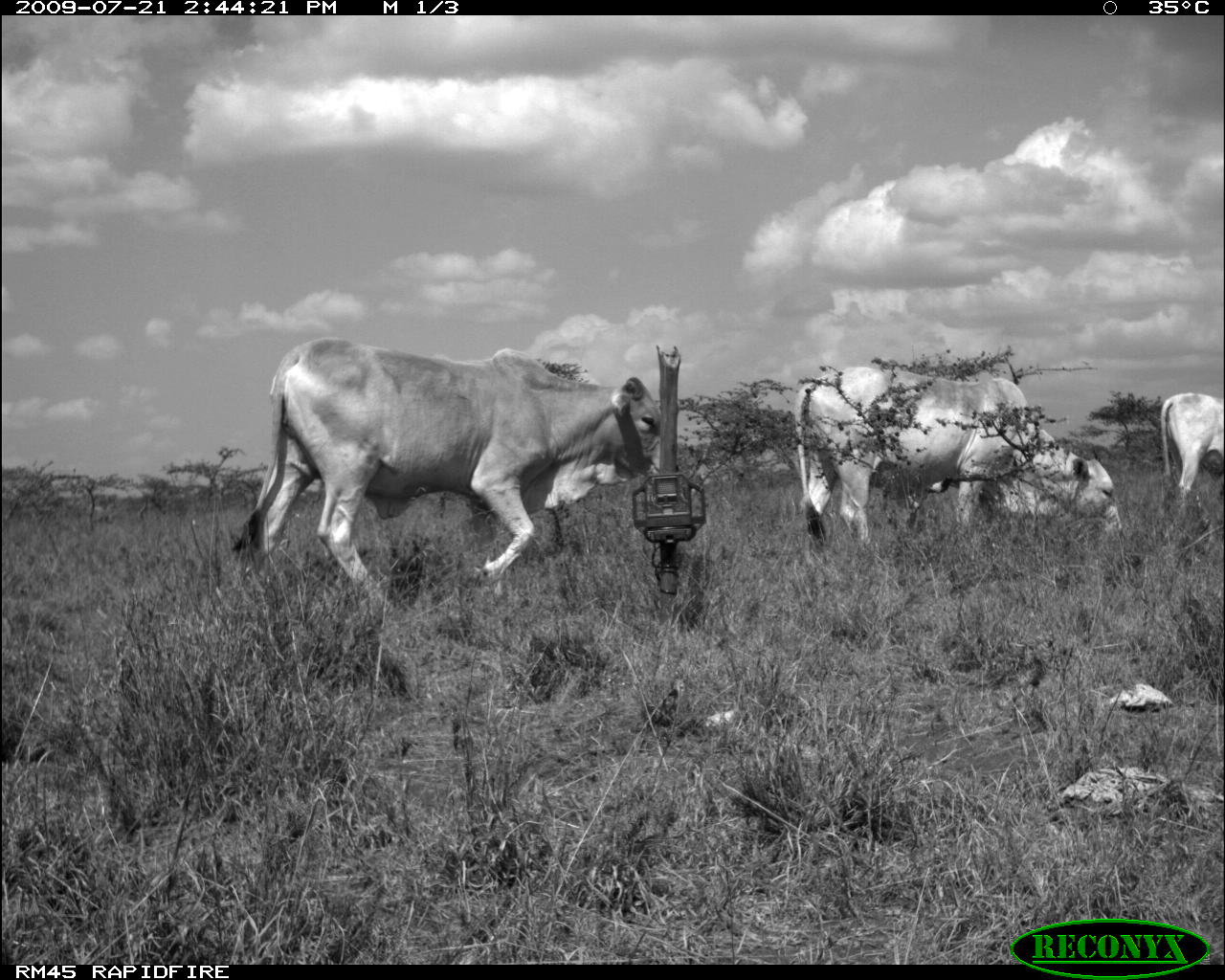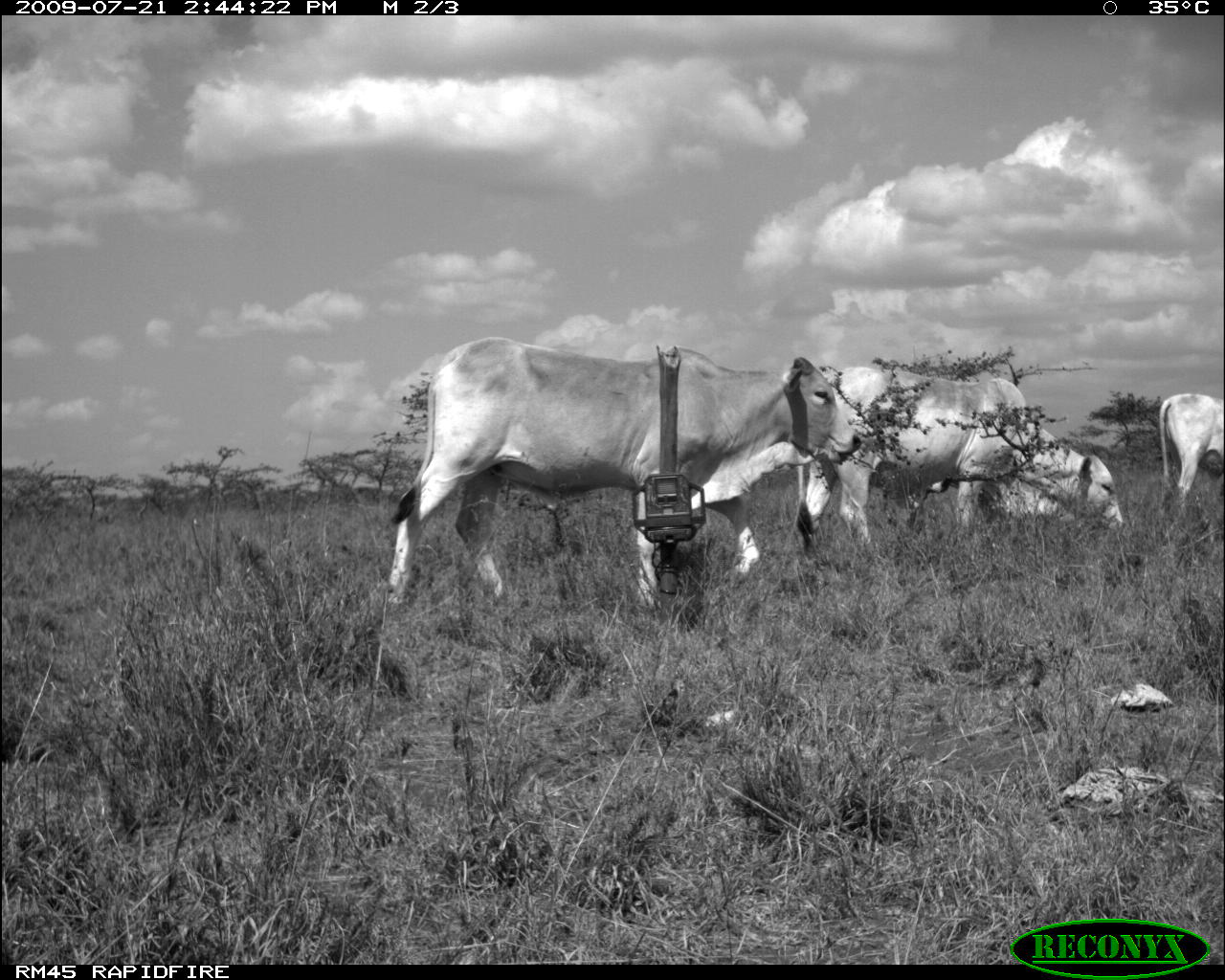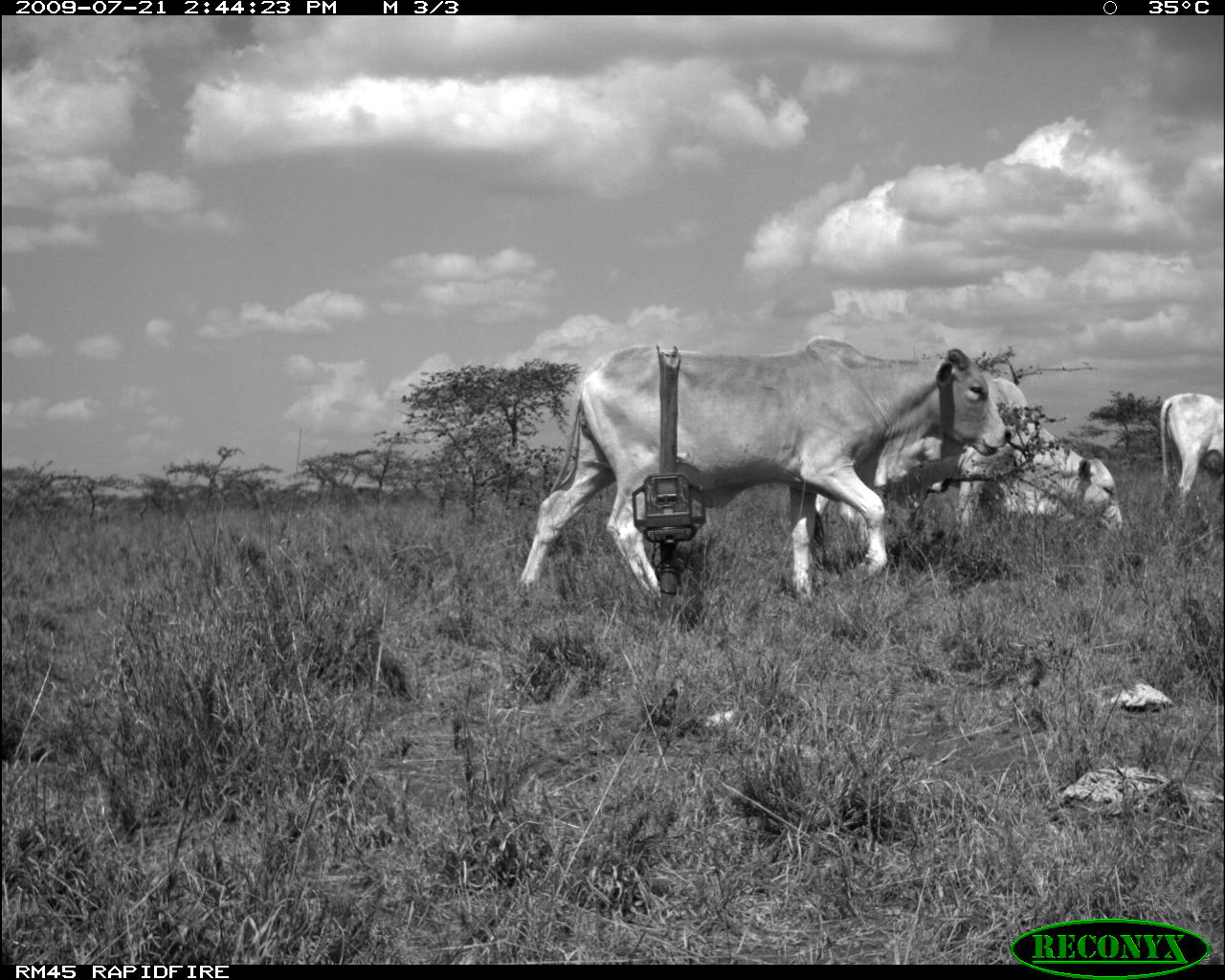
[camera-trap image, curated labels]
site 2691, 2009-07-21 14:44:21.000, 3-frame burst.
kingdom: Animalia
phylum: Chordata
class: Mammalia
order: Artiodactyla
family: Bovidae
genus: Bos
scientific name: Bos taurus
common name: domestic cattle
Bos taurus (domestic cattle), count 3.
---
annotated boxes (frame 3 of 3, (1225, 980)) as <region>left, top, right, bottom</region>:
bos taurus: <region>515, 335, 1013, 604</region>; <region>812, 377, 1126, 550</region>; <region>1157, 392, 1224, 511</region>